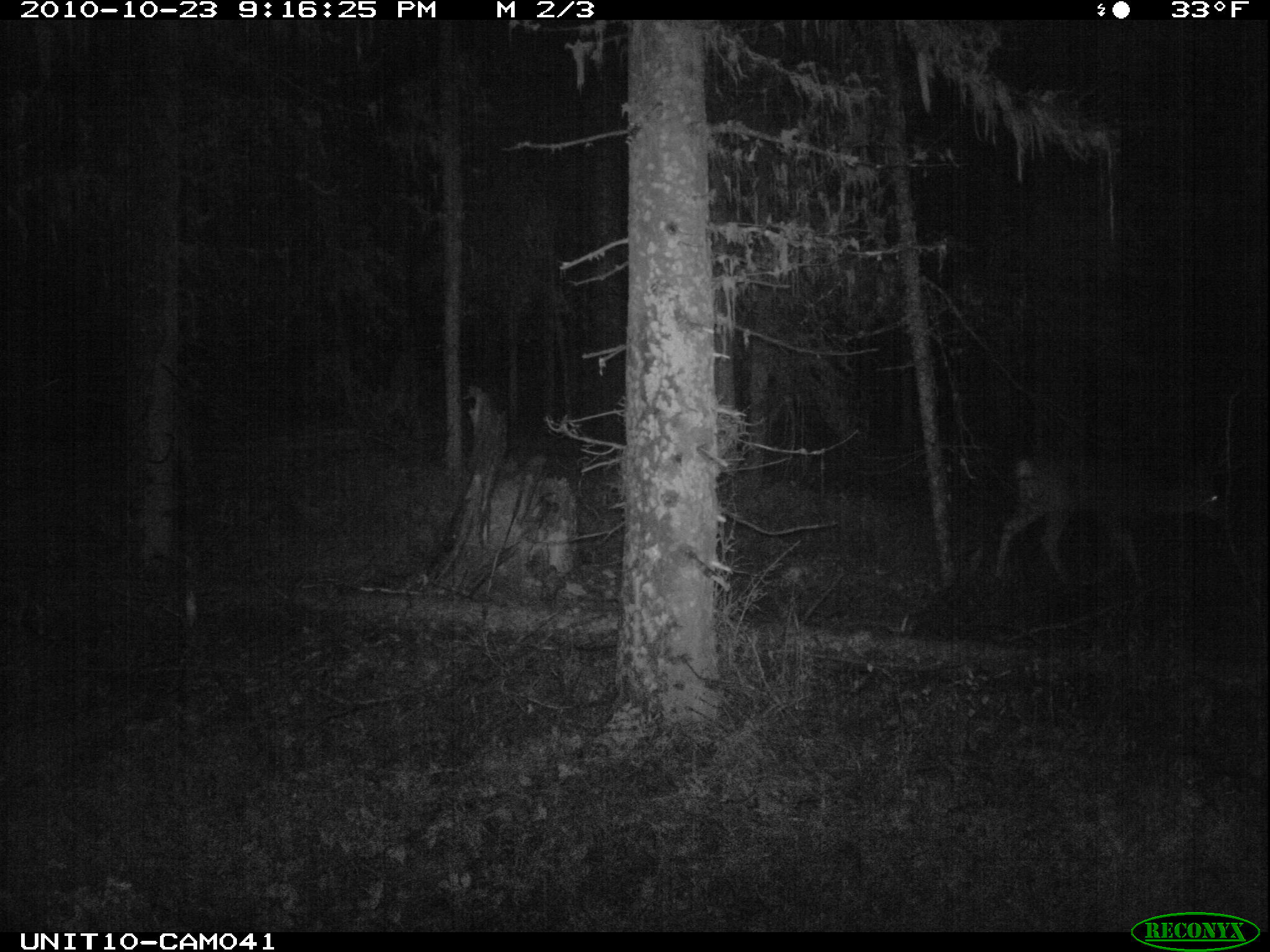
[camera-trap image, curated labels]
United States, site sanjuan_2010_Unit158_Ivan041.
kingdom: Animalia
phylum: Chordata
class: Mammalia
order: Artiodactyla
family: Cervidae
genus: Odocoileus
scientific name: Odocoileus hemionus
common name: mule deer